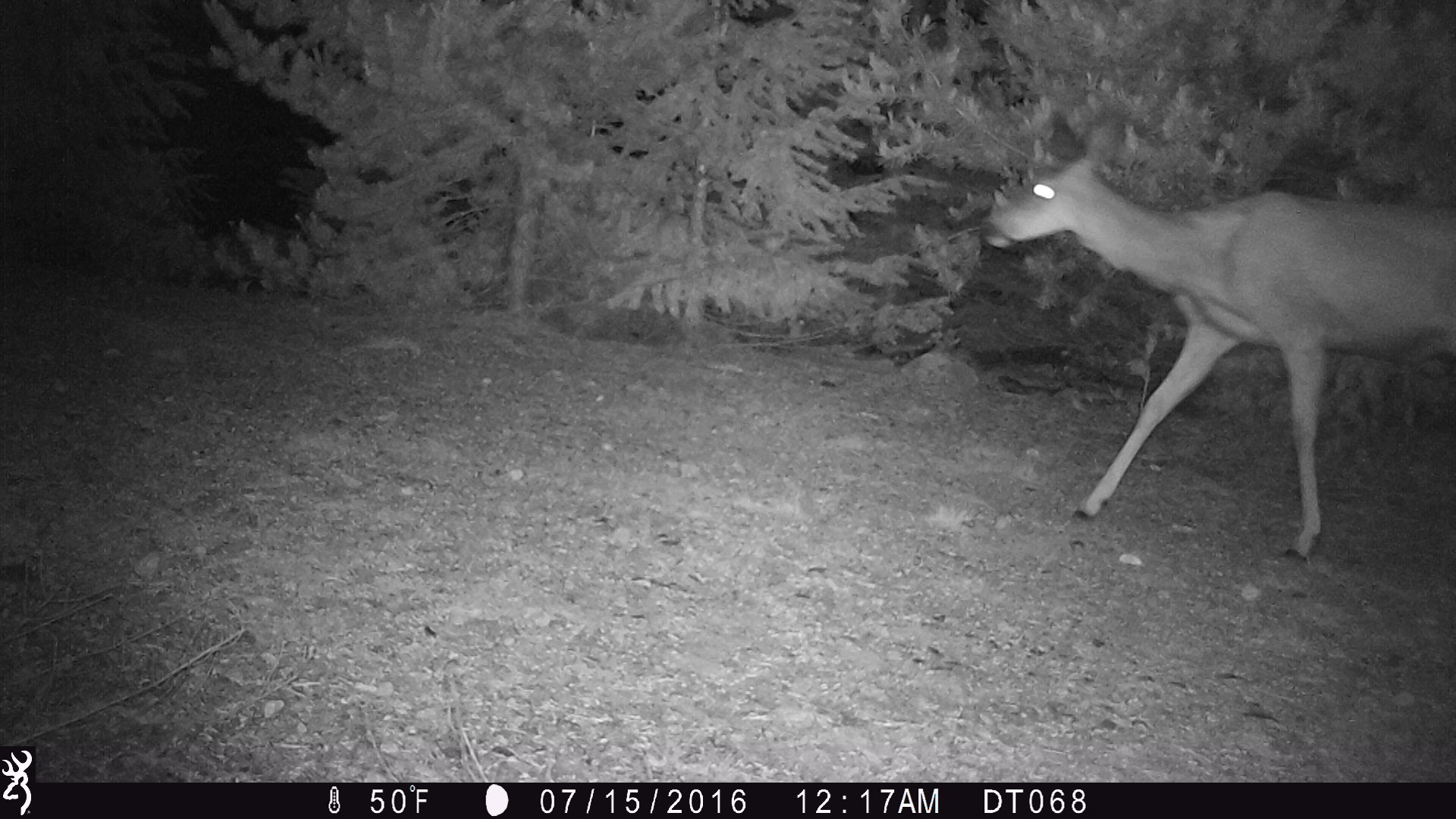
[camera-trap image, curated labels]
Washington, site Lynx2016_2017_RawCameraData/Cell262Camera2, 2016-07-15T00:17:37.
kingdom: Animalia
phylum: Chordata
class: Mammalia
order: Artiodactyla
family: Cervidae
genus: Odocoileus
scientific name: Odocoileus hemionus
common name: mule deer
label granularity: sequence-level